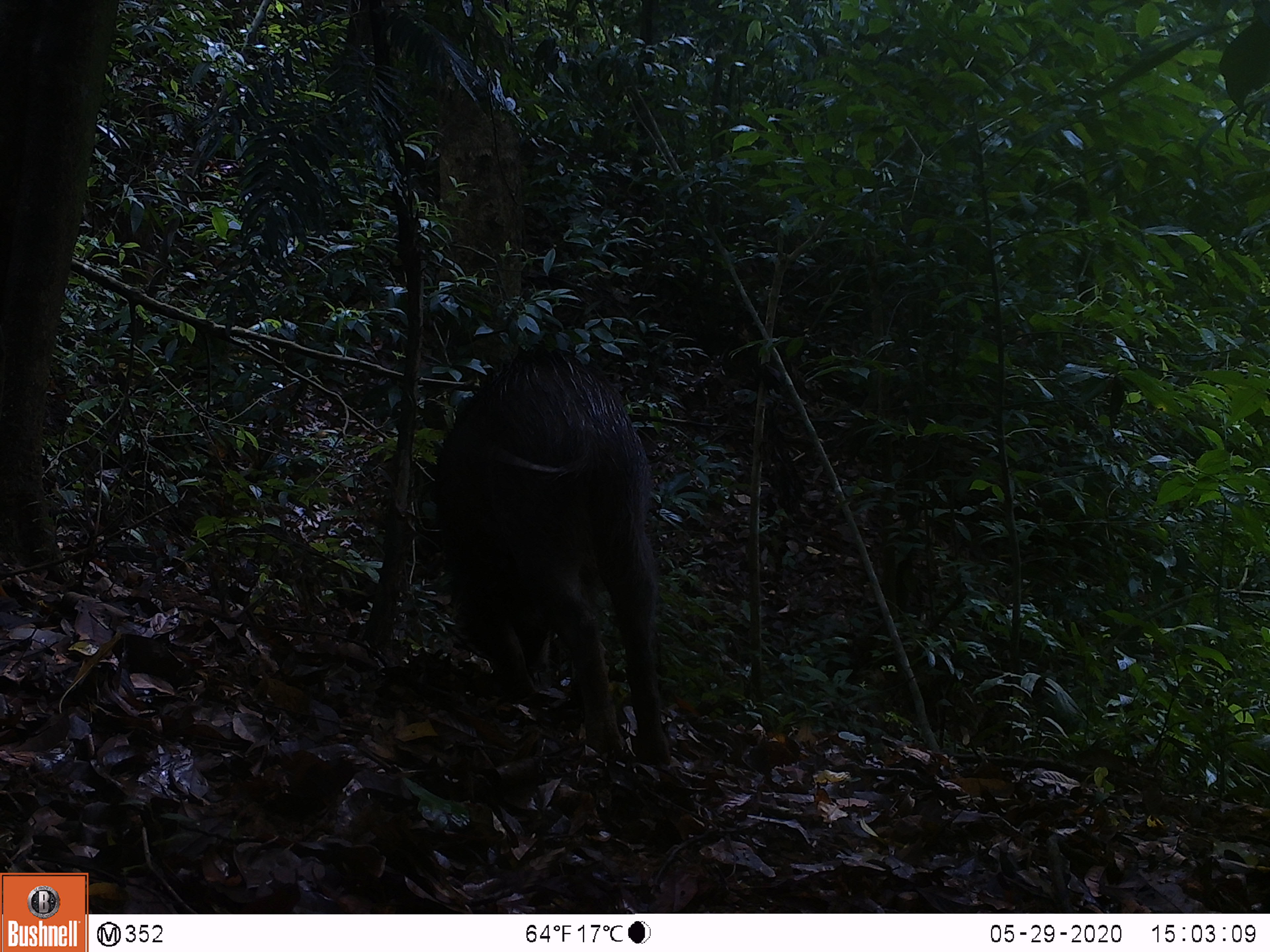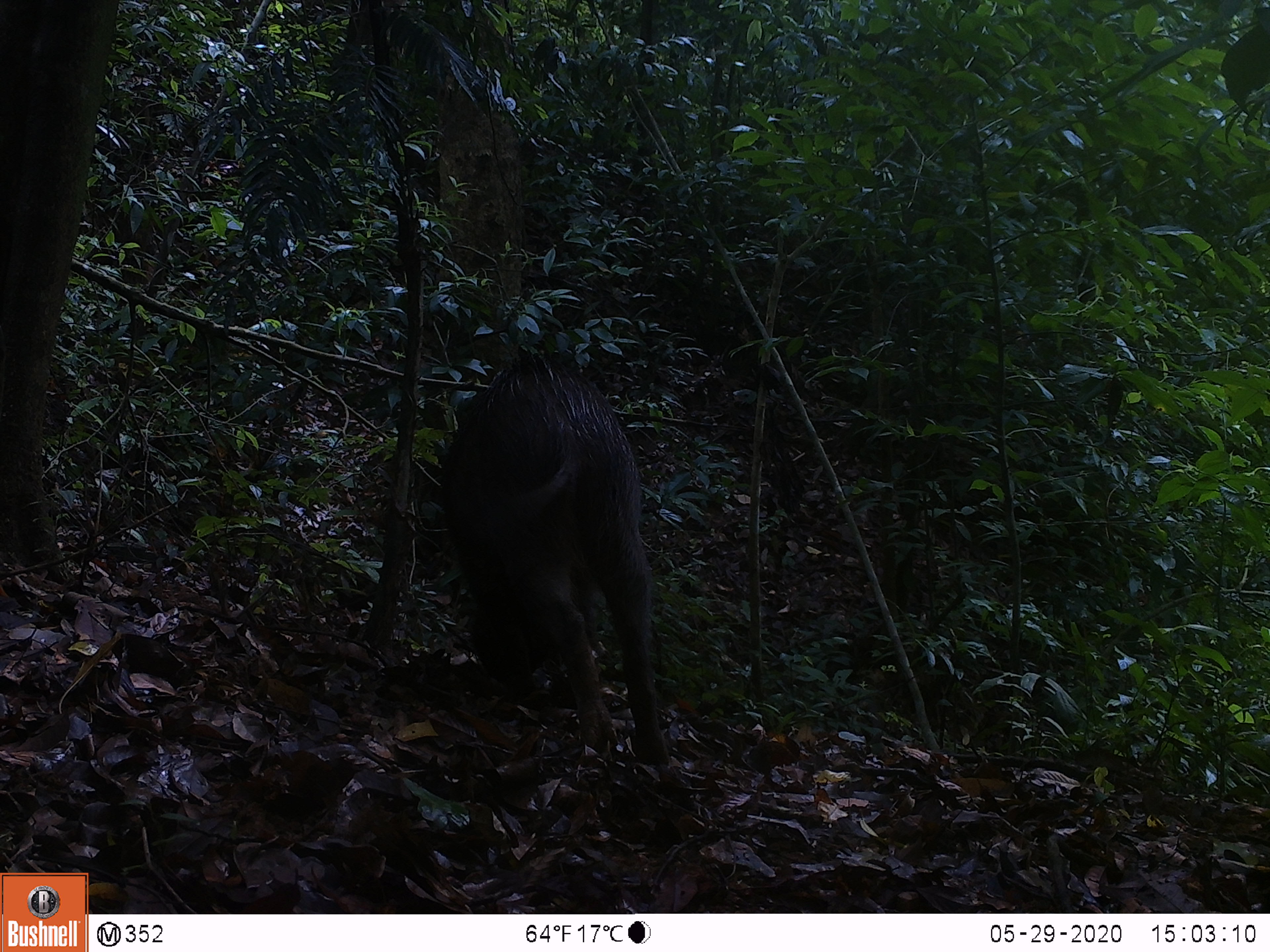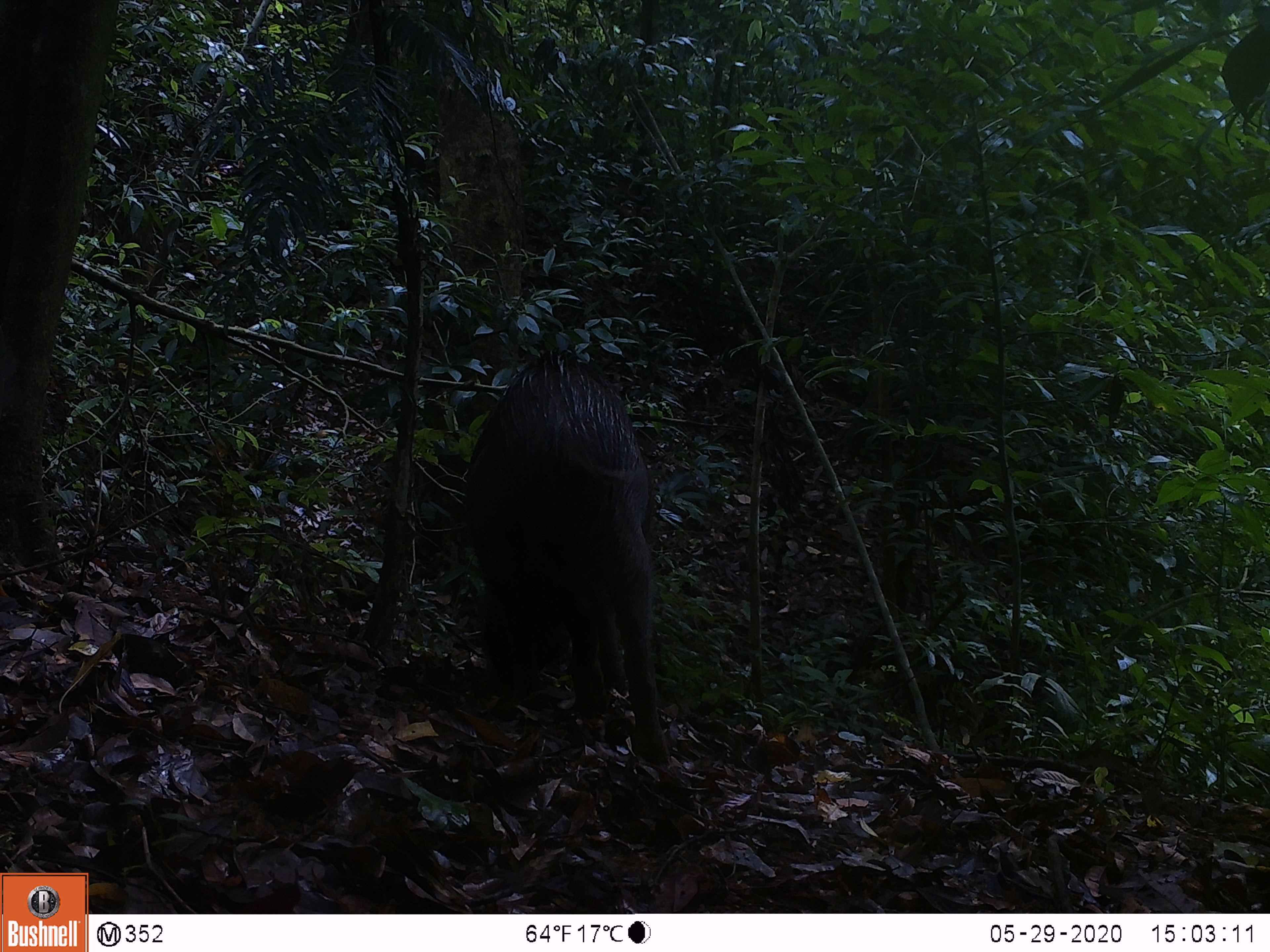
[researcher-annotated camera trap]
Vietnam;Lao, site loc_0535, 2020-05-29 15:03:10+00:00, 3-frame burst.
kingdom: Animalia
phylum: Chordata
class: Mammalia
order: Artiodactyla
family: Suidae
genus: Sus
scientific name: Sus scrofa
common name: eurasian wild pig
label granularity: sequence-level